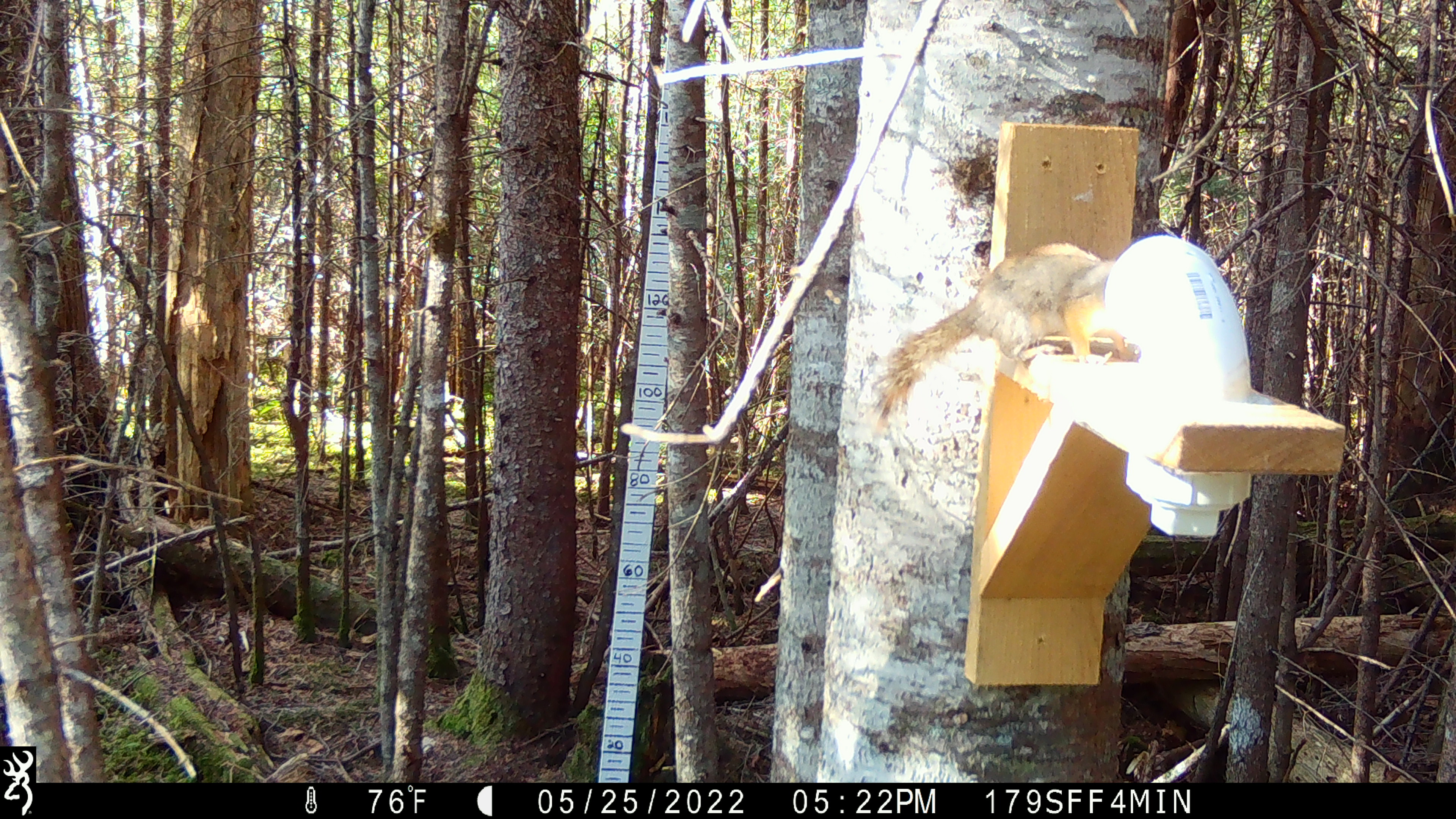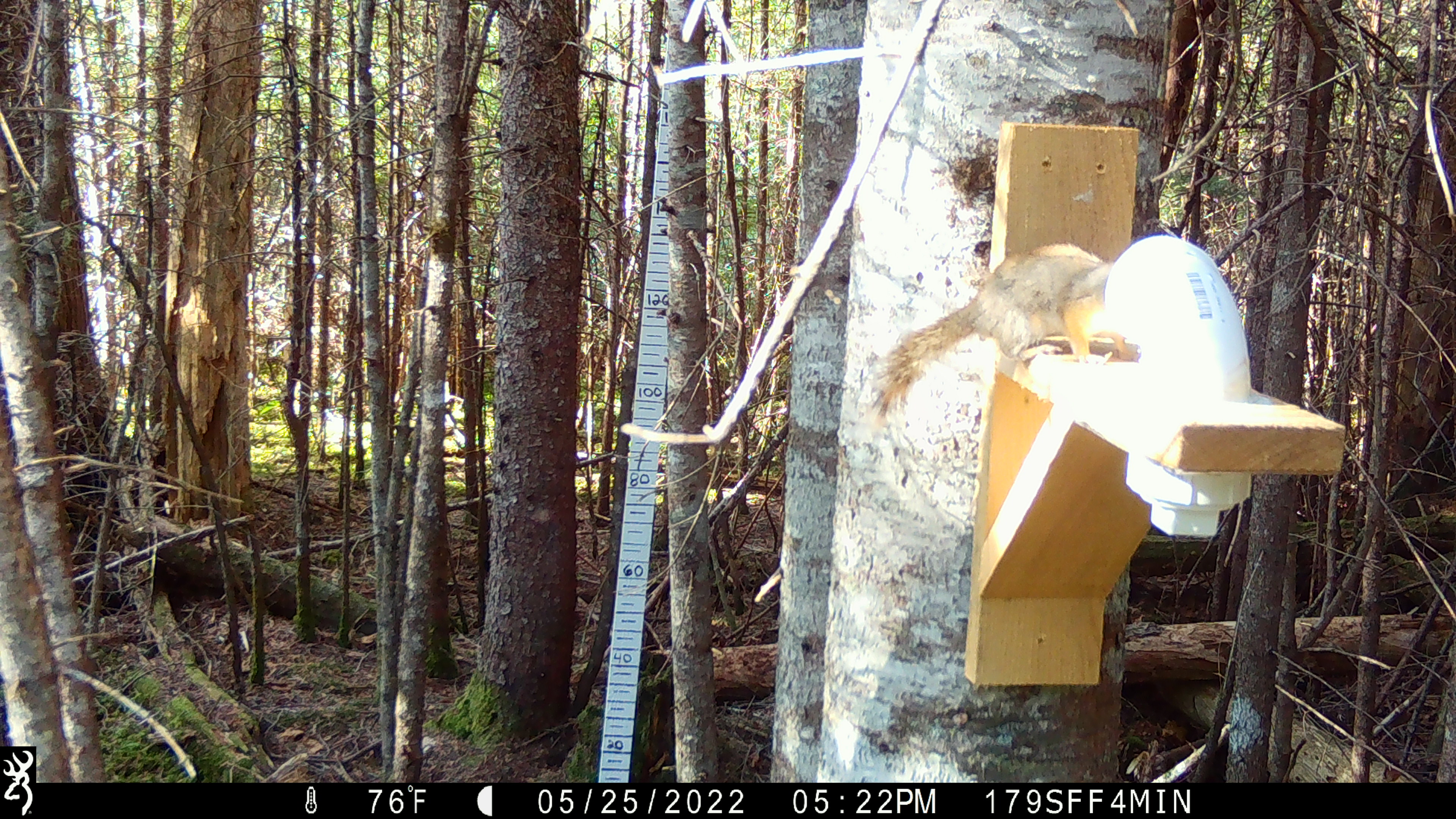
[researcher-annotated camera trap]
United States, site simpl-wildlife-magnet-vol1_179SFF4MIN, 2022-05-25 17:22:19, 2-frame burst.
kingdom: Animalia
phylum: Chordata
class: Mammalia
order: Rodentia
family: Sciuridae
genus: Tamiasciurus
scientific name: Tamiasciurus hudsonicus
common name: red squirrel